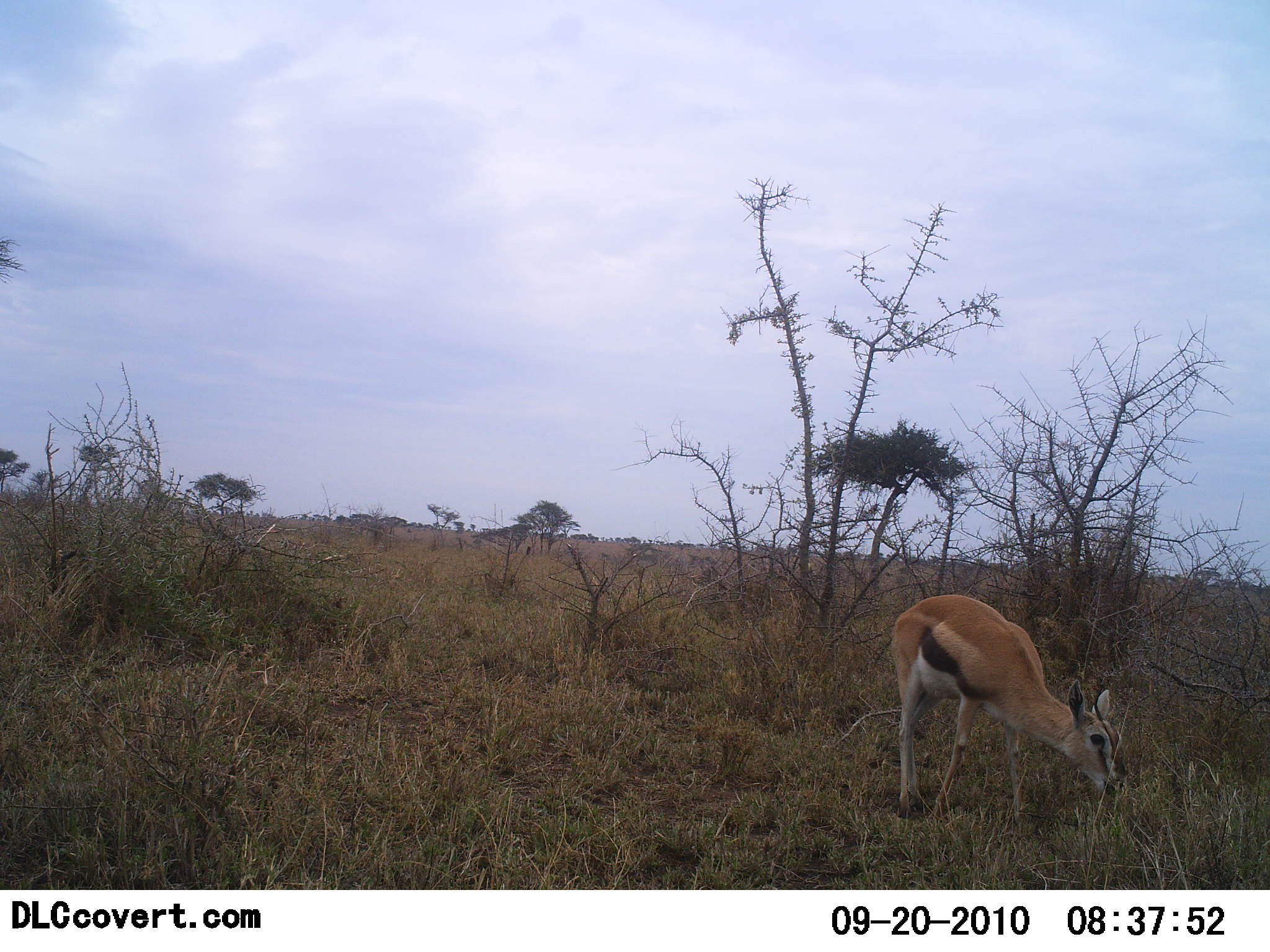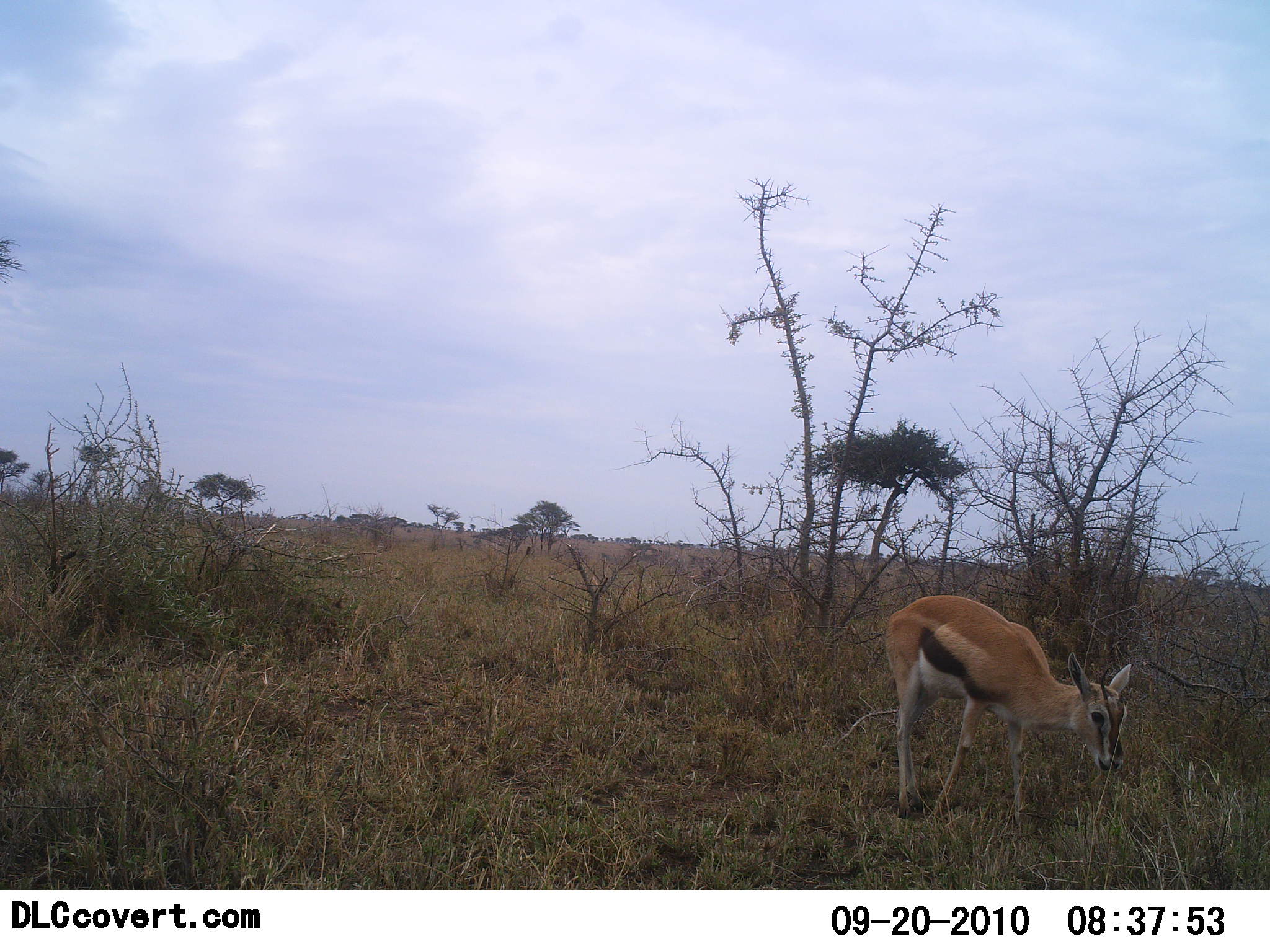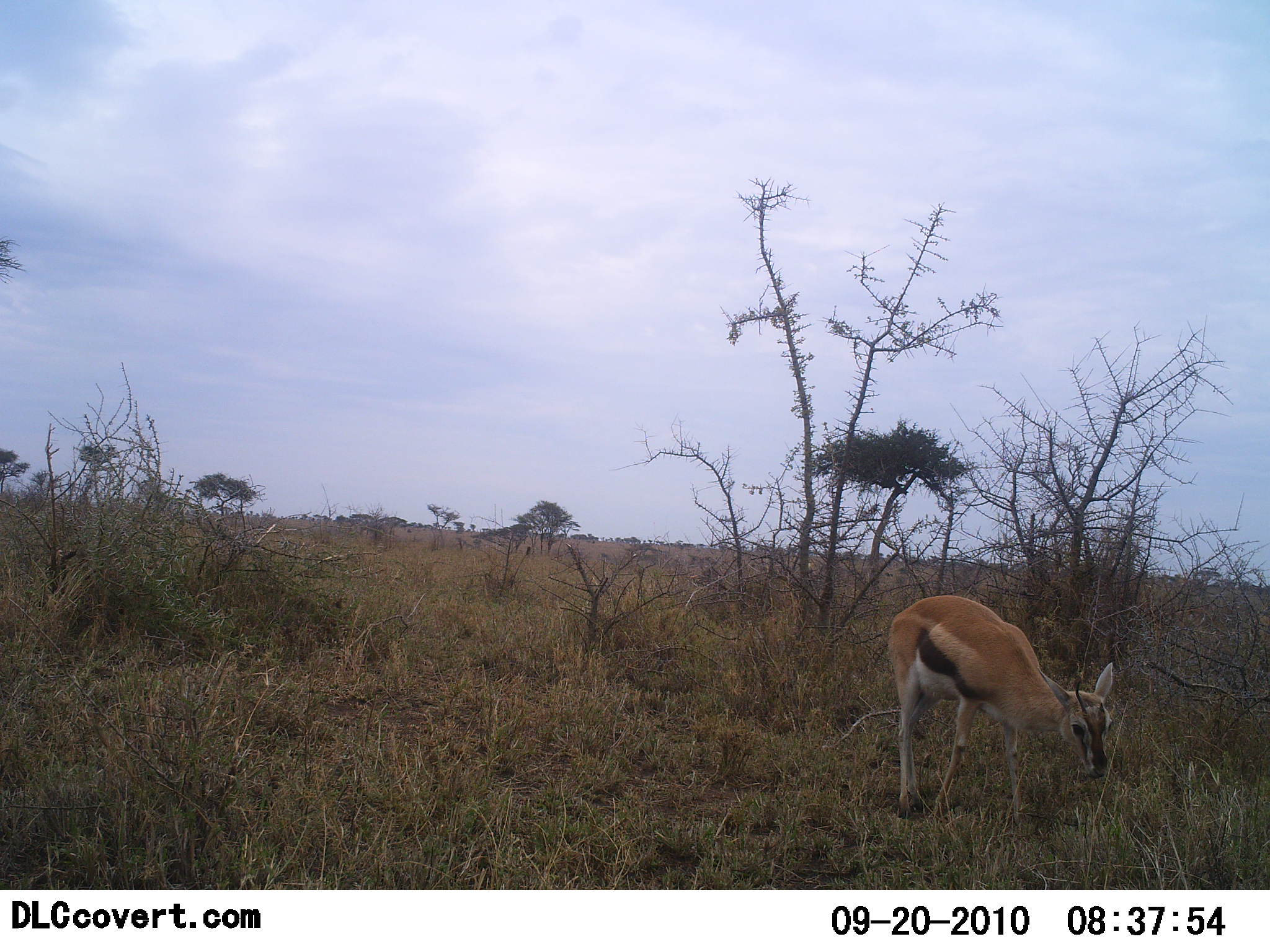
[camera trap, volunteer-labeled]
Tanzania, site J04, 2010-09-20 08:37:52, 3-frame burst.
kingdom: Animalia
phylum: Chordata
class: Mammalia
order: Artiodactyla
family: Bovidae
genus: Eudorcas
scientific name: Eudorcas thomsonii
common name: thomson's gazelle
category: gazellethomsons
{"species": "gazellethomsons (thomson's gazelle) (Eudorcas thomsonii)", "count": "1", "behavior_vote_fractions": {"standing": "32%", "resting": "0%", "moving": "0%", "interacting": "0%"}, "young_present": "0%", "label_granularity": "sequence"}